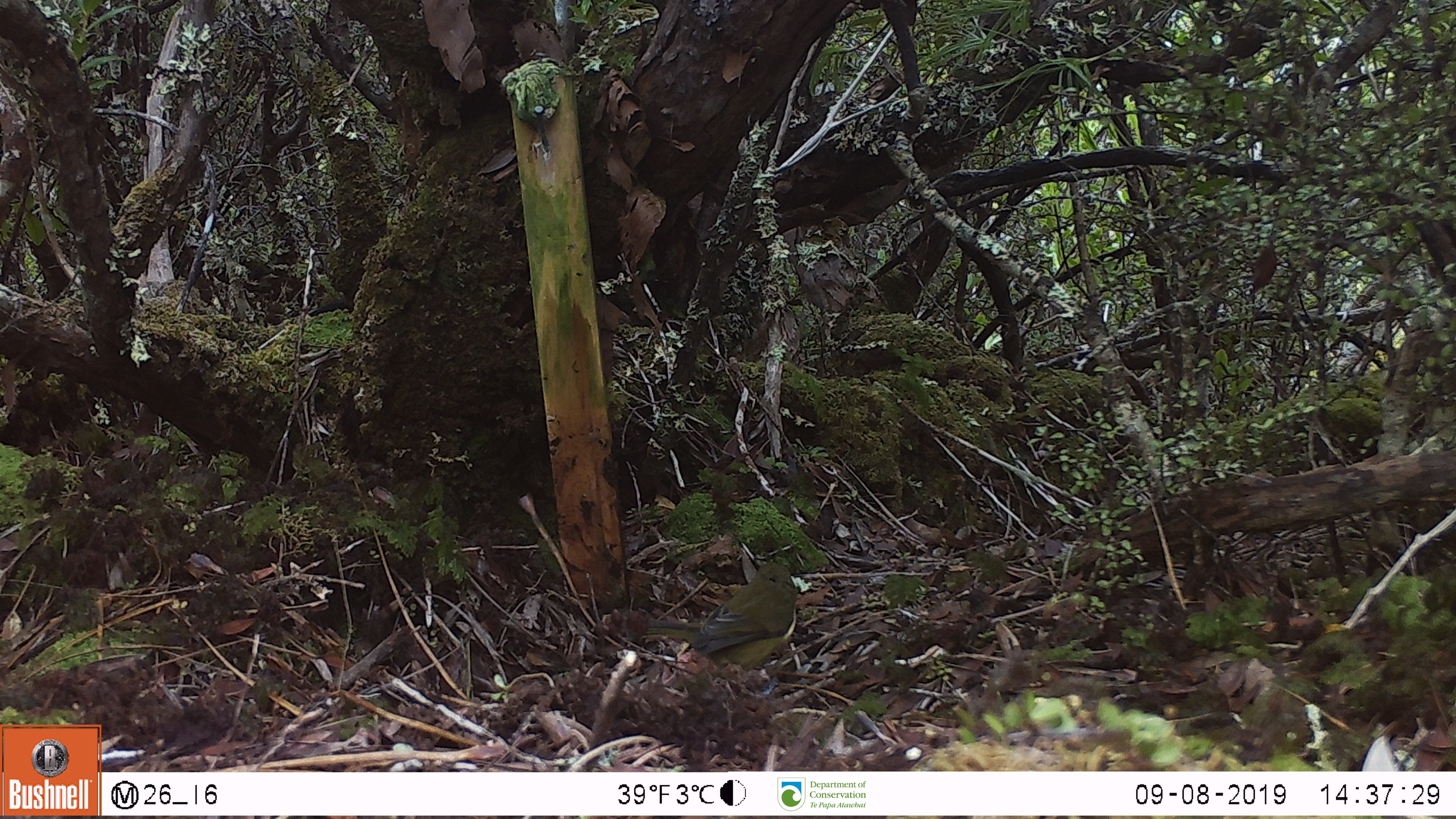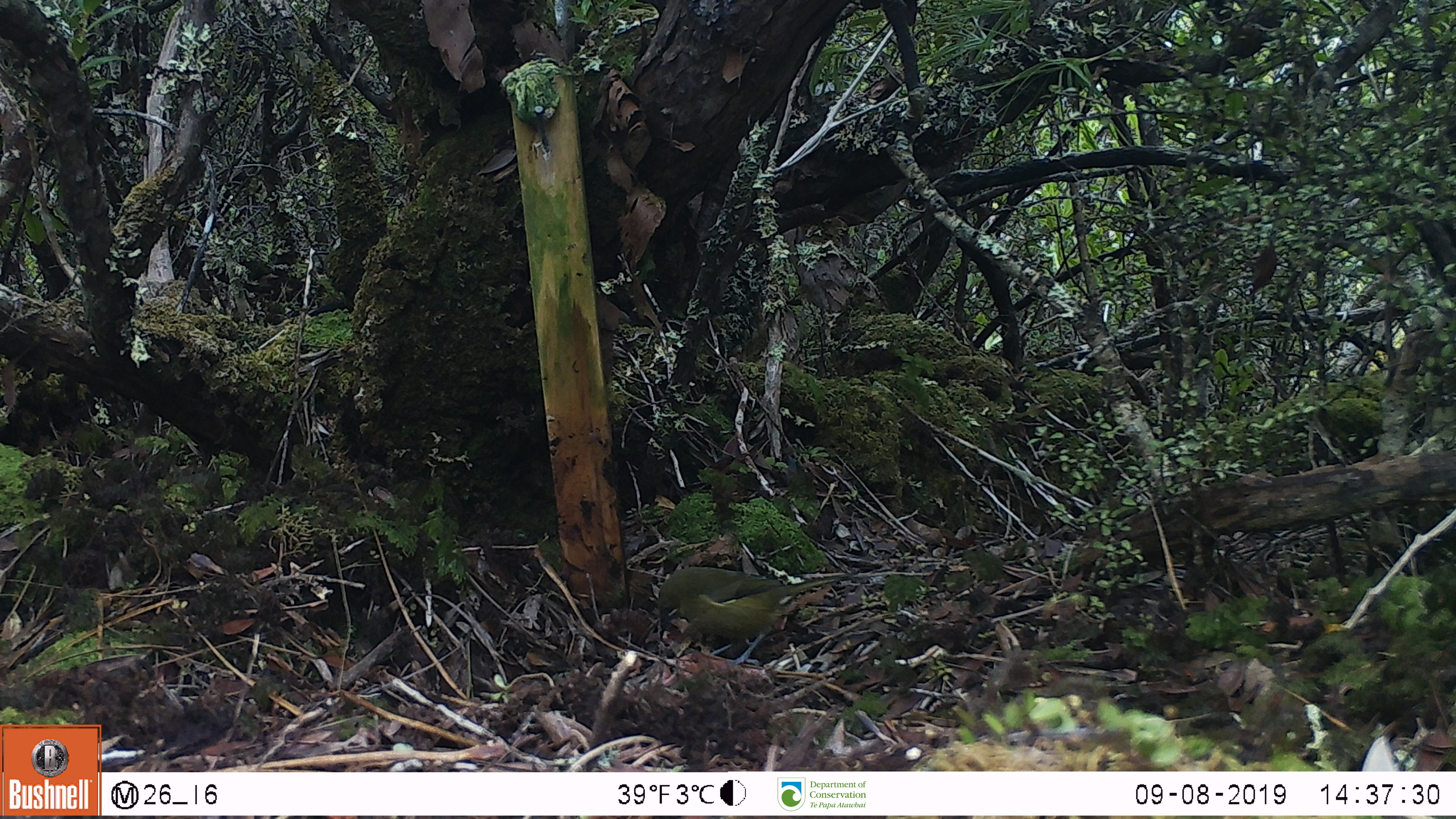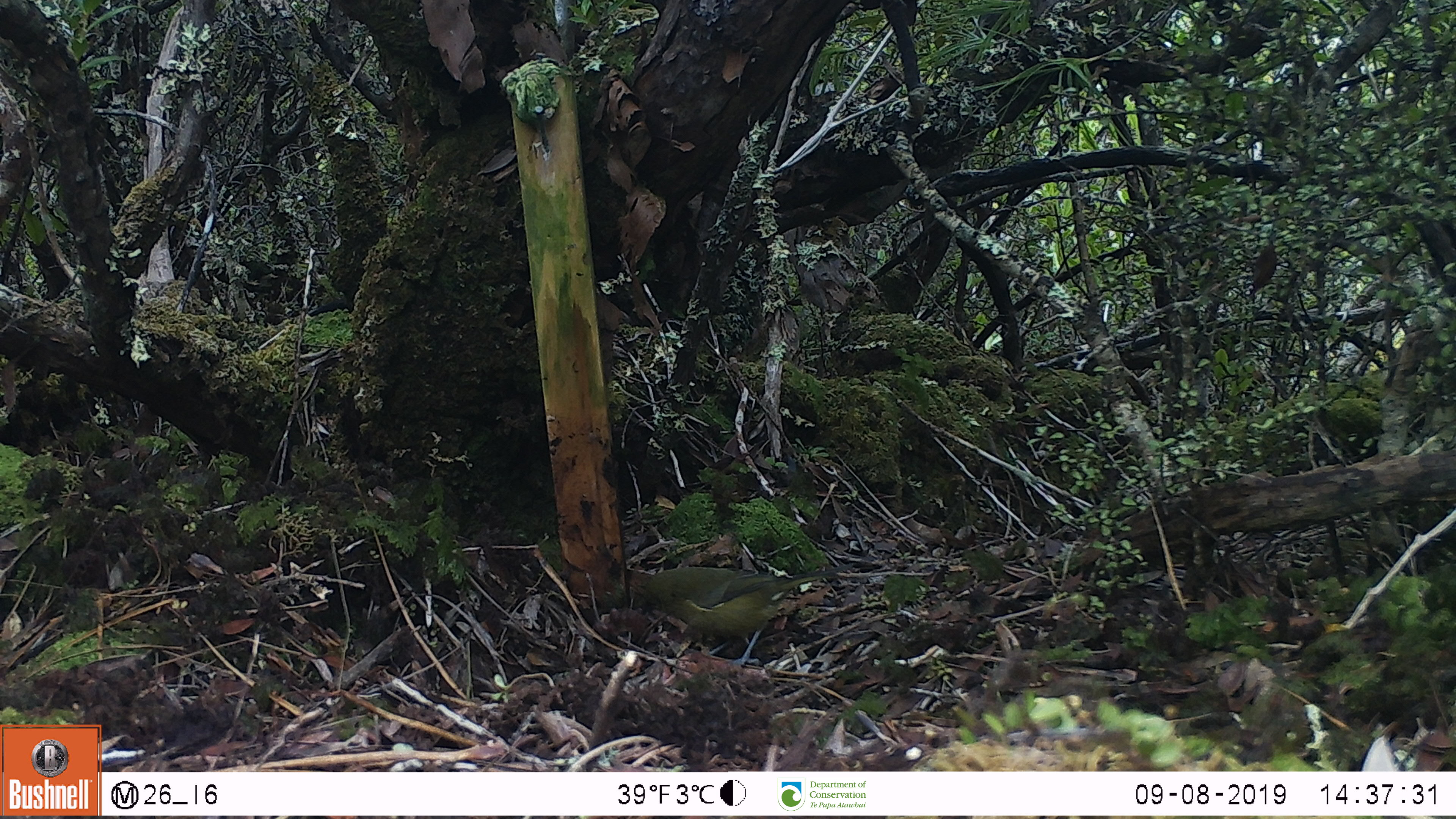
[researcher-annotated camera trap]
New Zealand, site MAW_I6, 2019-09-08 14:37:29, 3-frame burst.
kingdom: Animalia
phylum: Chordata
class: Aves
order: Passeriformes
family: Meliphagidae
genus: Anthornis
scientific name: Anthornis melanura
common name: new zealand bellbird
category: bellbird